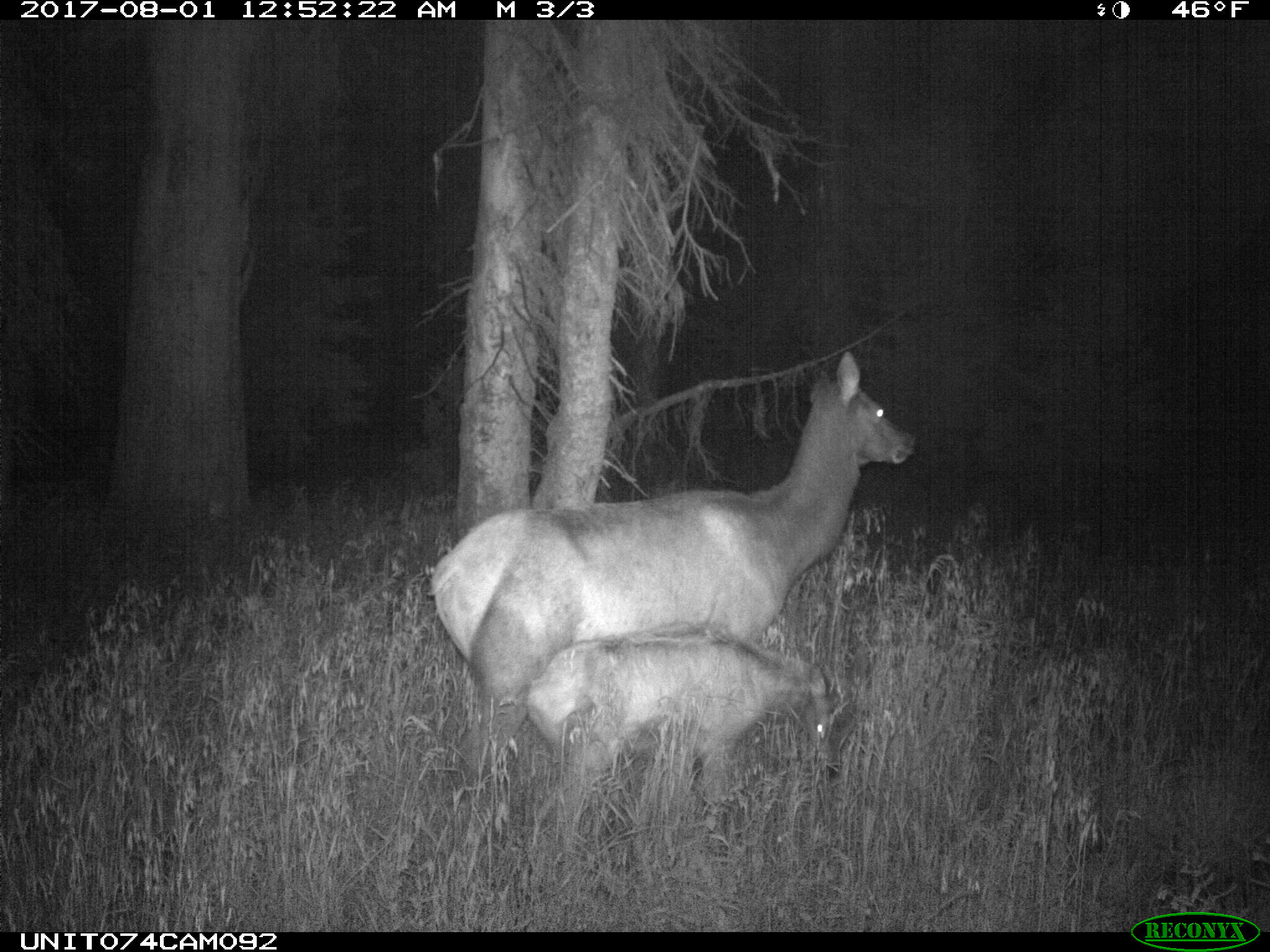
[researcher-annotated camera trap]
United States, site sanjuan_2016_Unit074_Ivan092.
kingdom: Animalia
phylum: Chordata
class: Mammalia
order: Artiodactyla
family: Cervidae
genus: Cervus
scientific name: Cervus elaphus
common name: red deer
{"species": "Cervus elaphus (red deer)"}